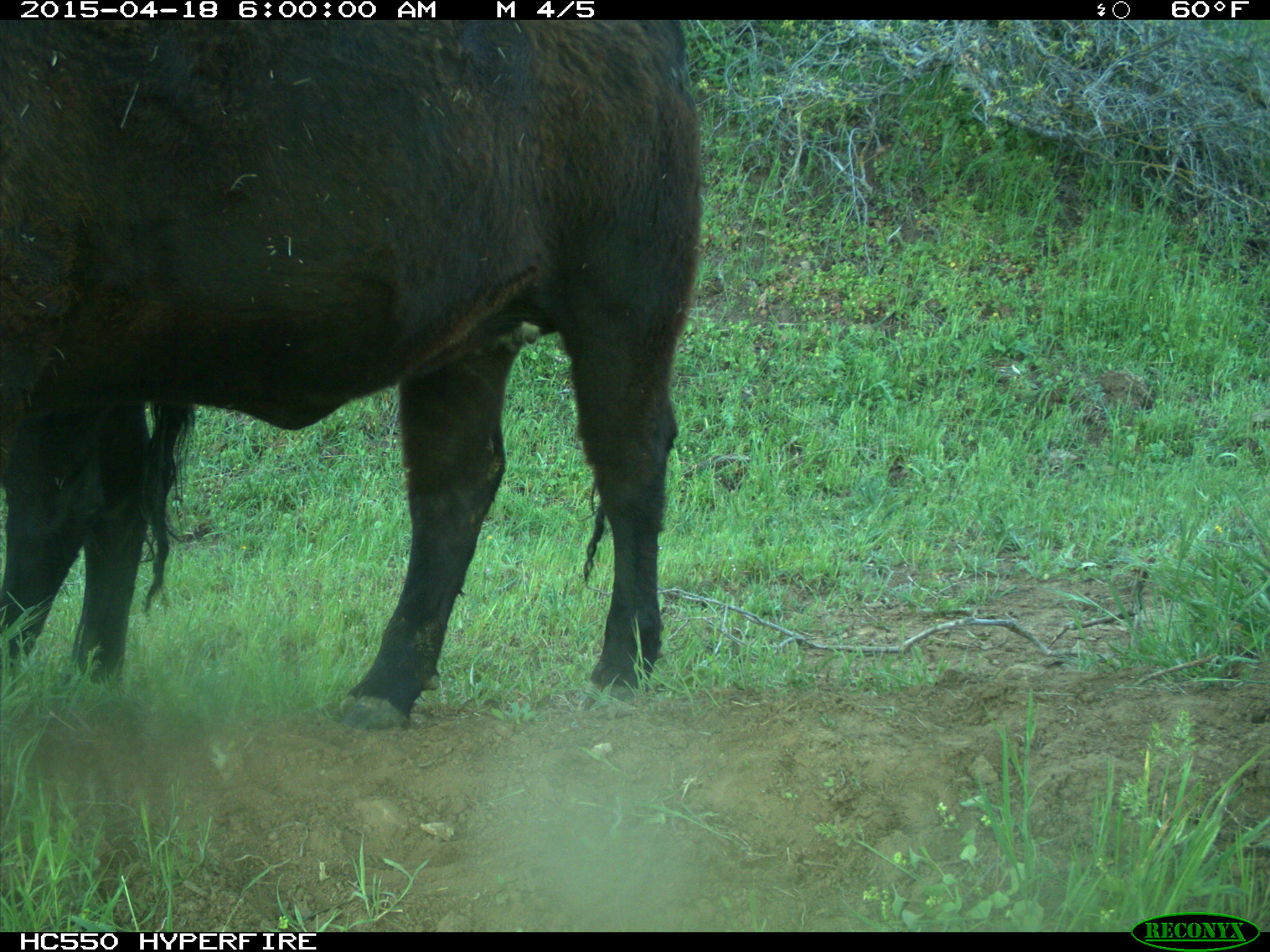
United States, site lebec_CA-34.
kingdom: Animalia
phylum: Chordata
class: Mammalia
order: Artiodactyla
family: Bovidae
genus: Bos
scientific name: Bos taurus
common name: domestic cow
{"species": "Bos taurus (domestic cow)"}